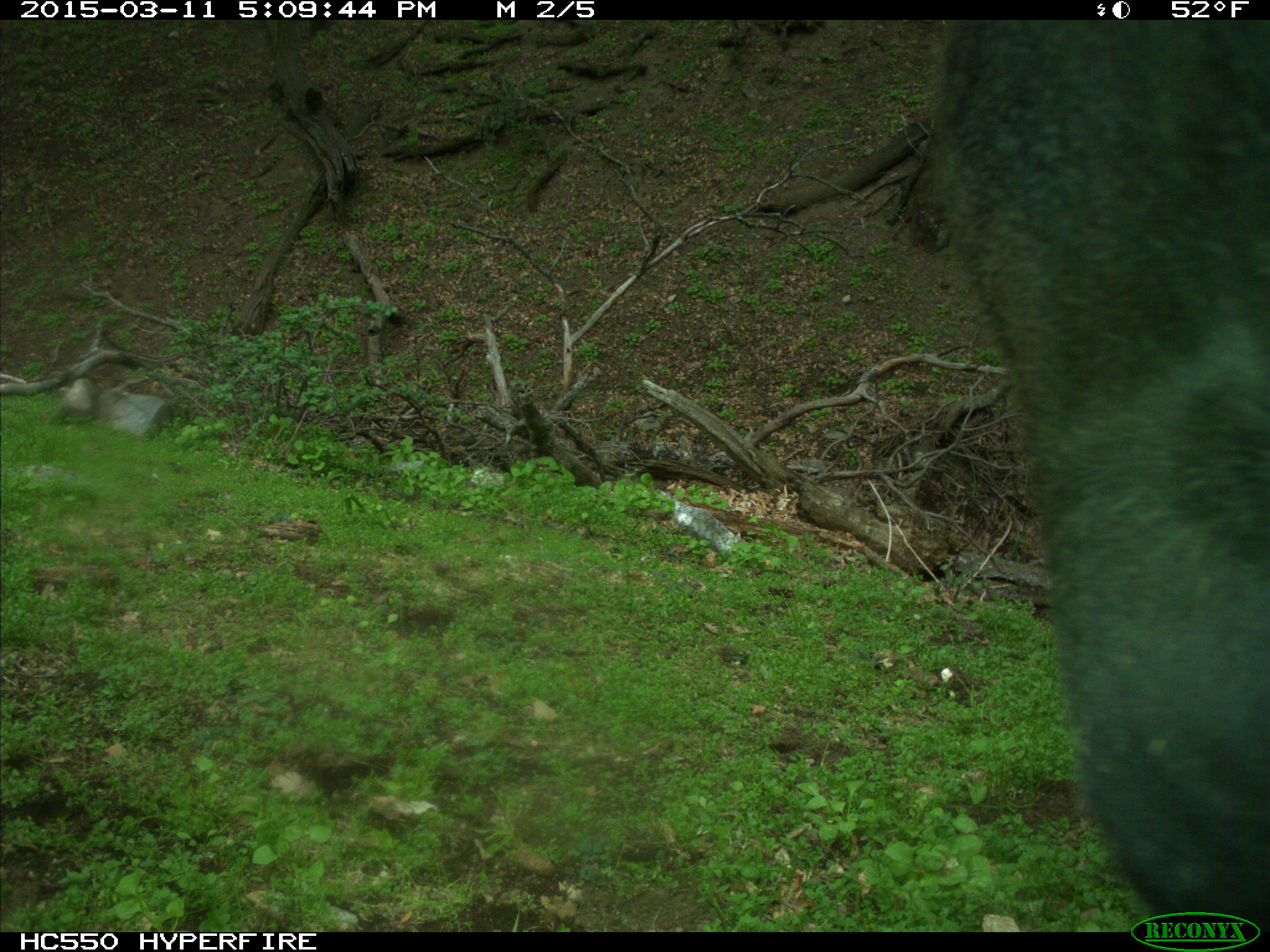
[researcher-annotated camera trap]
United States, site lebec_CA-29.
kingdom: Animalia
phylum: Chordata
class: Mammalia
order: Artiodactyla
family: Bovidae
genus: Bos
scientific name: Bos taurus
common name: domestic cow